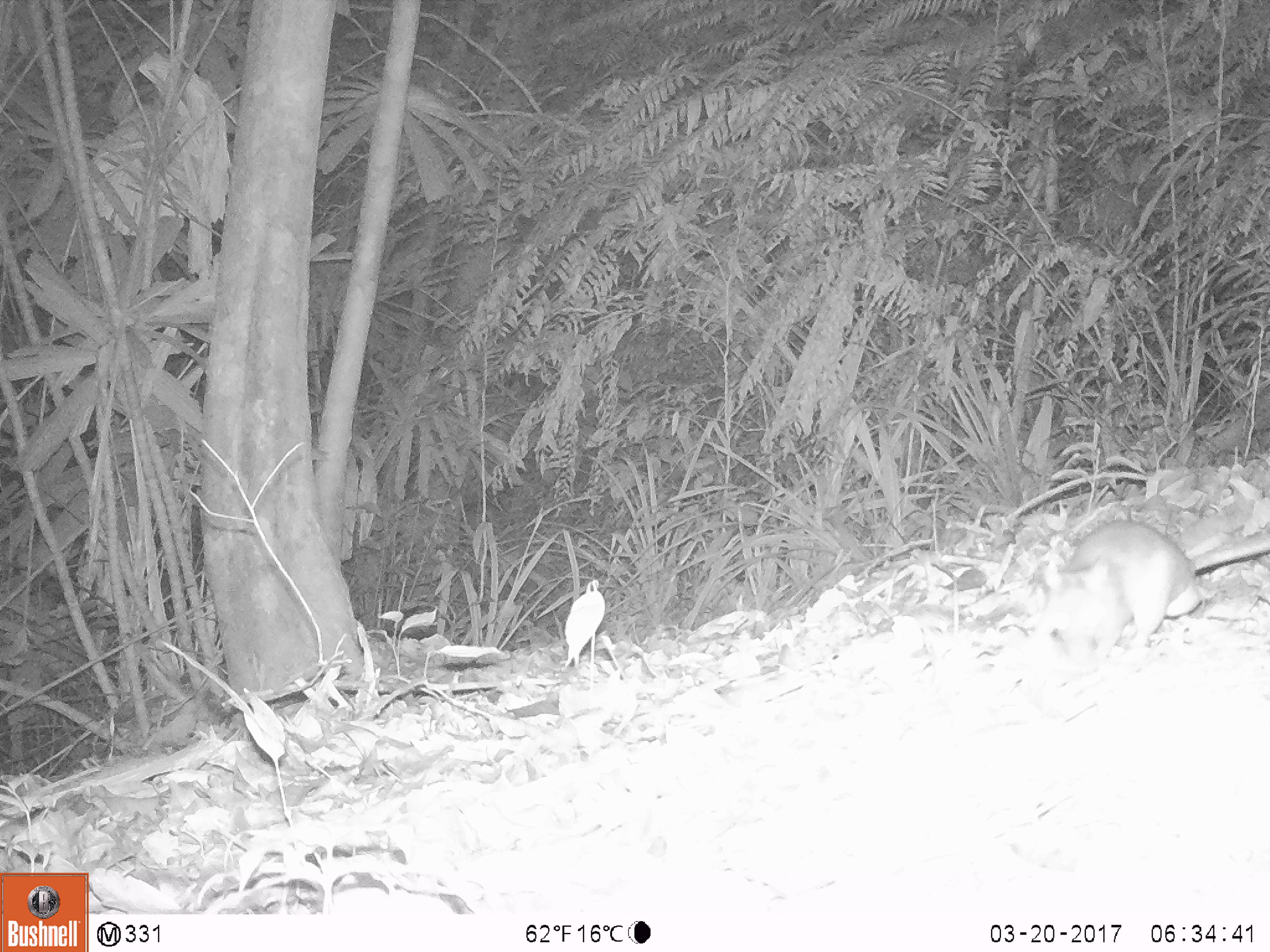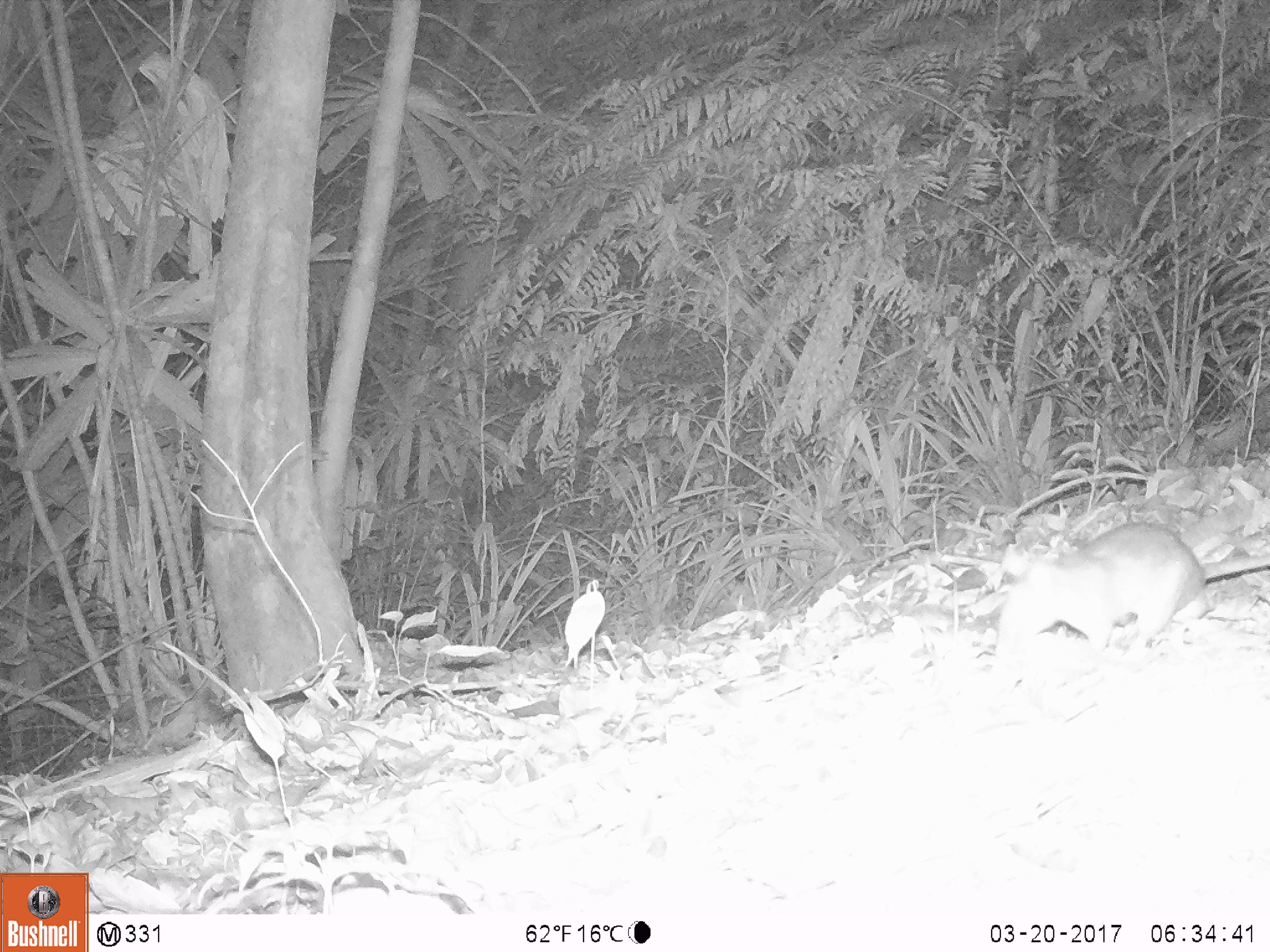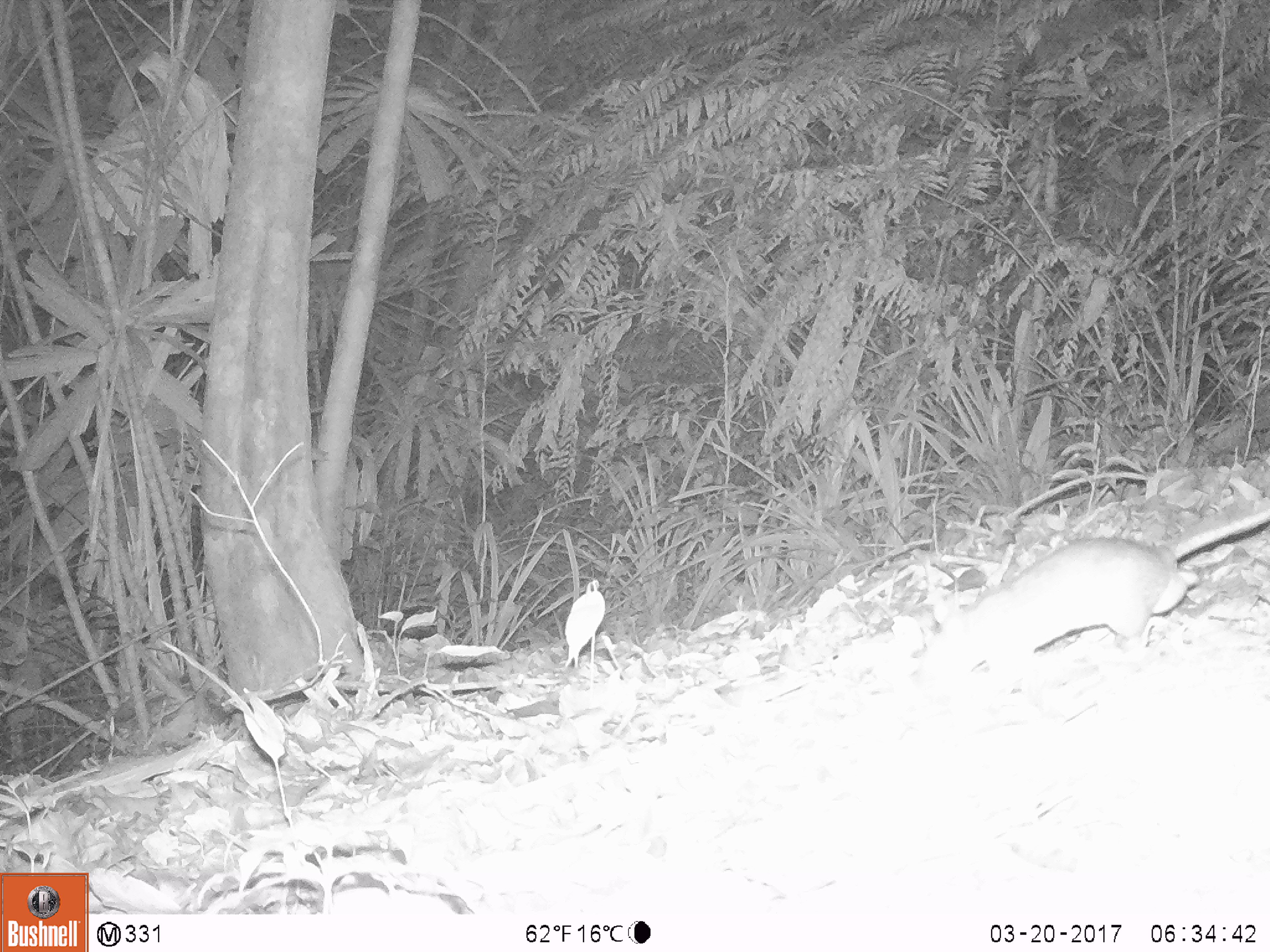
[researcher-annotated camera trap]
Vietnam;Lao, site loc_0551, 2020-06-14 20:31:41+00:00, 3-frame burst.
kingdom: Animalia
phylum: Chordata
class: Mammalia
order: Rodentia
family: Muridae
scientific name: Muridae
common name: old-world mice and rats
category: unidentified murid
Unidentified murid (old-world mice and rats) (Muridae). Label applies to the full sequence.